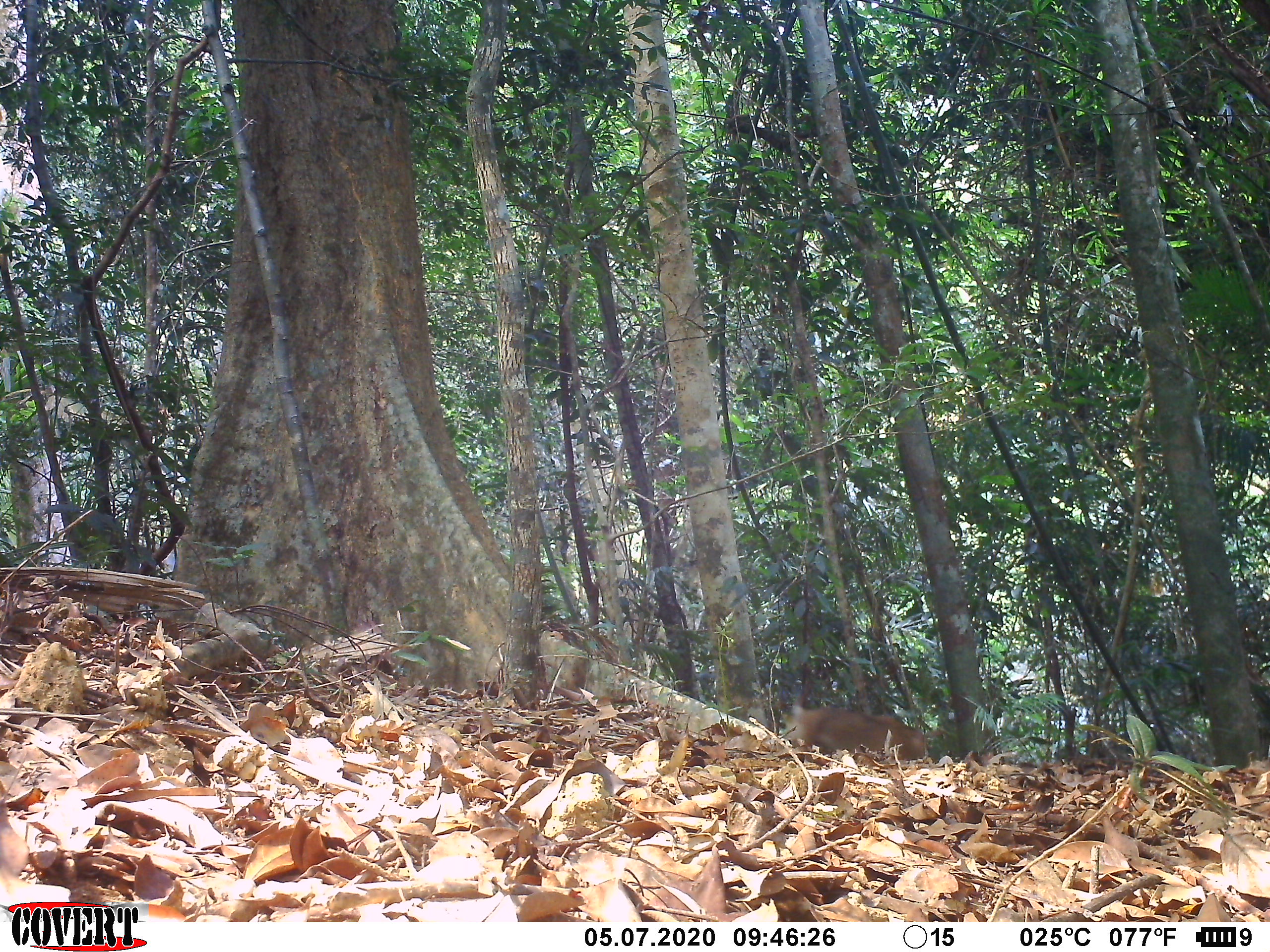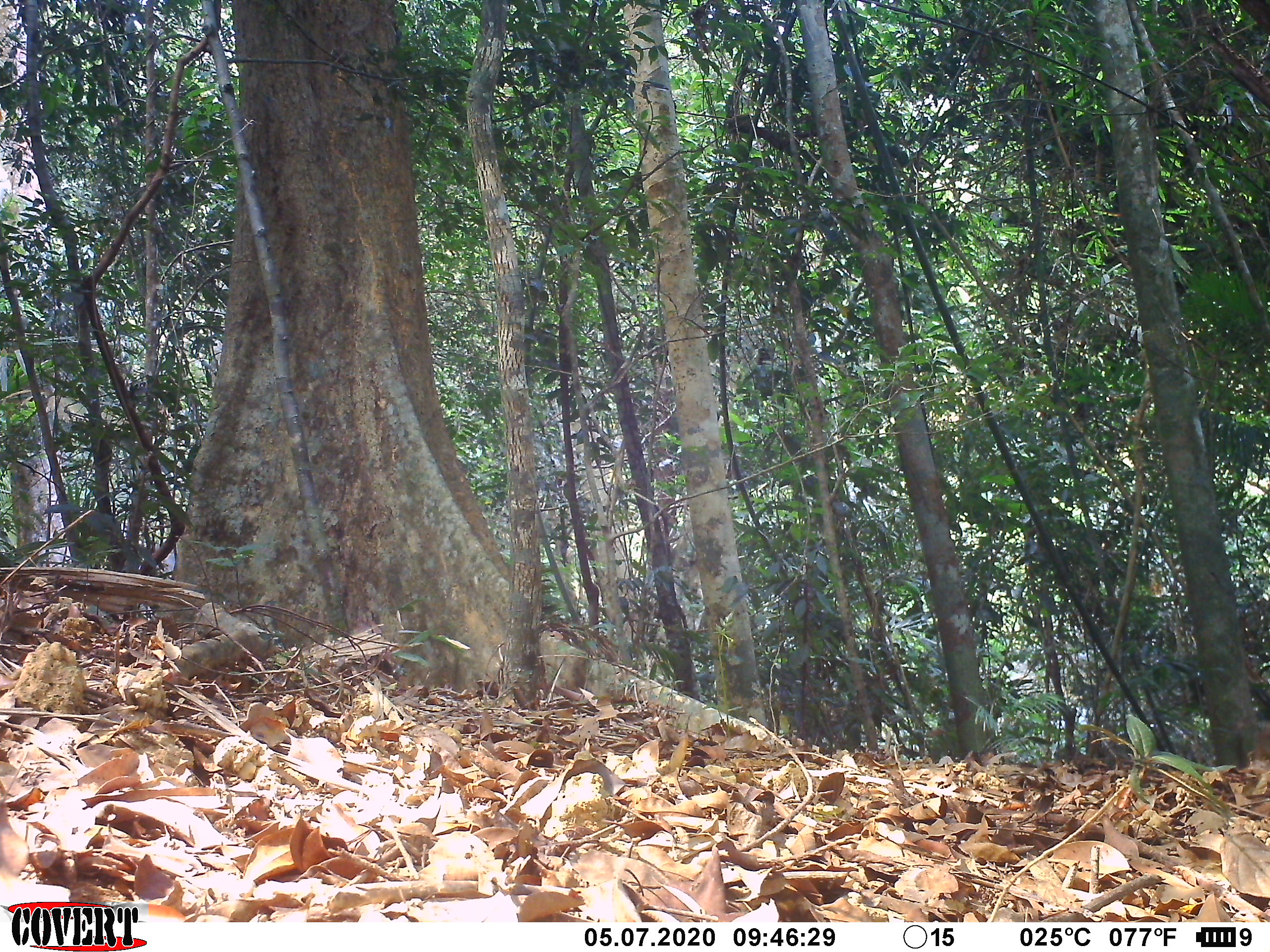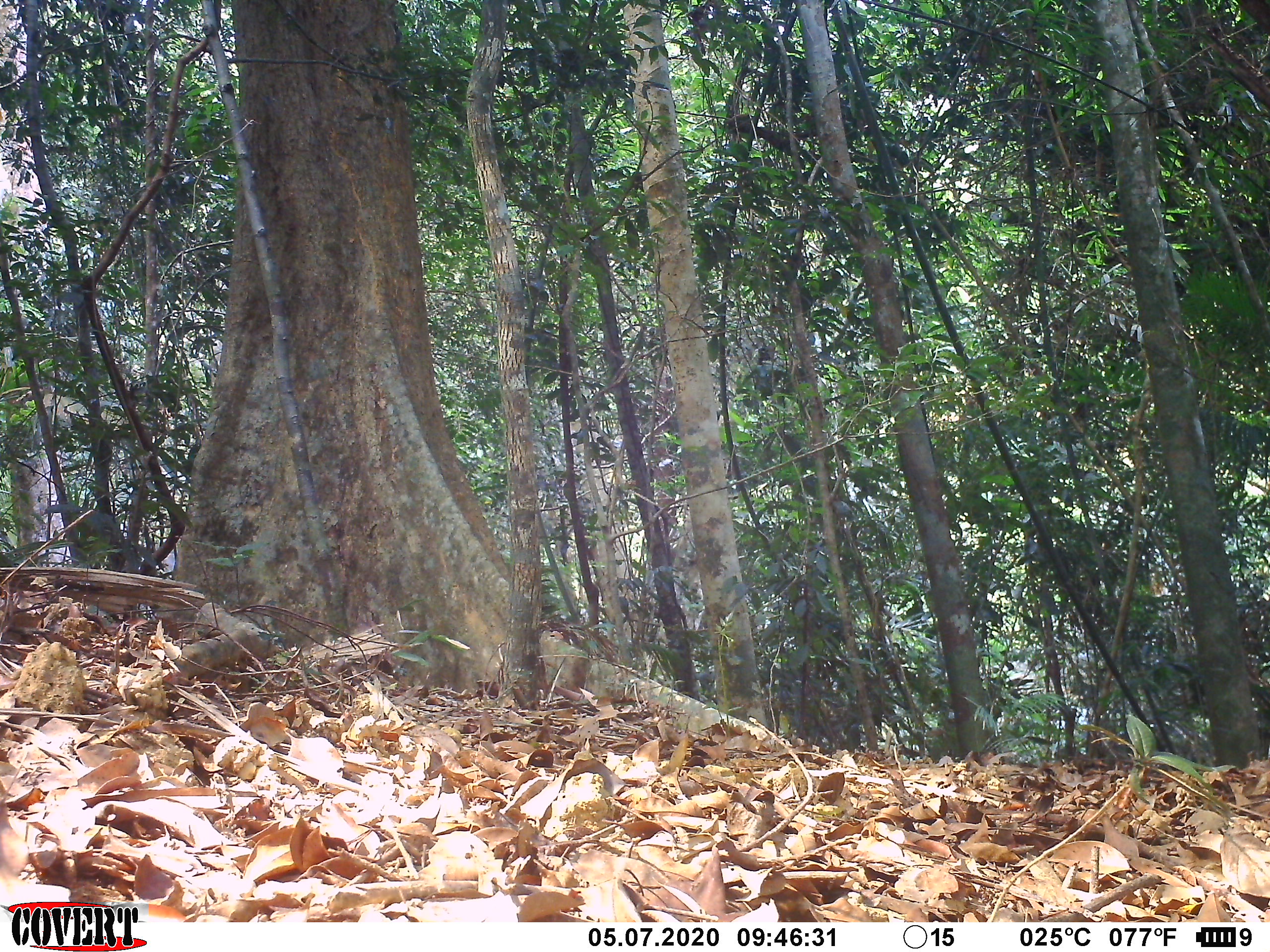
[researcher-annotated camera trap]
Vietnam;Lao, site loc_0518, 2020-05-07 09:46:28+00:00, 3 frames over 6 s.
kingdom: Animalia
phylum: Chordata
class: Mammalia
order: Primates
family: Cercopithecidae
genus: Macaca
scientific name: Macaca nemestrina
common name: pig-tailed macaque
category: pig tailed macaque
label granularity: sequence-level